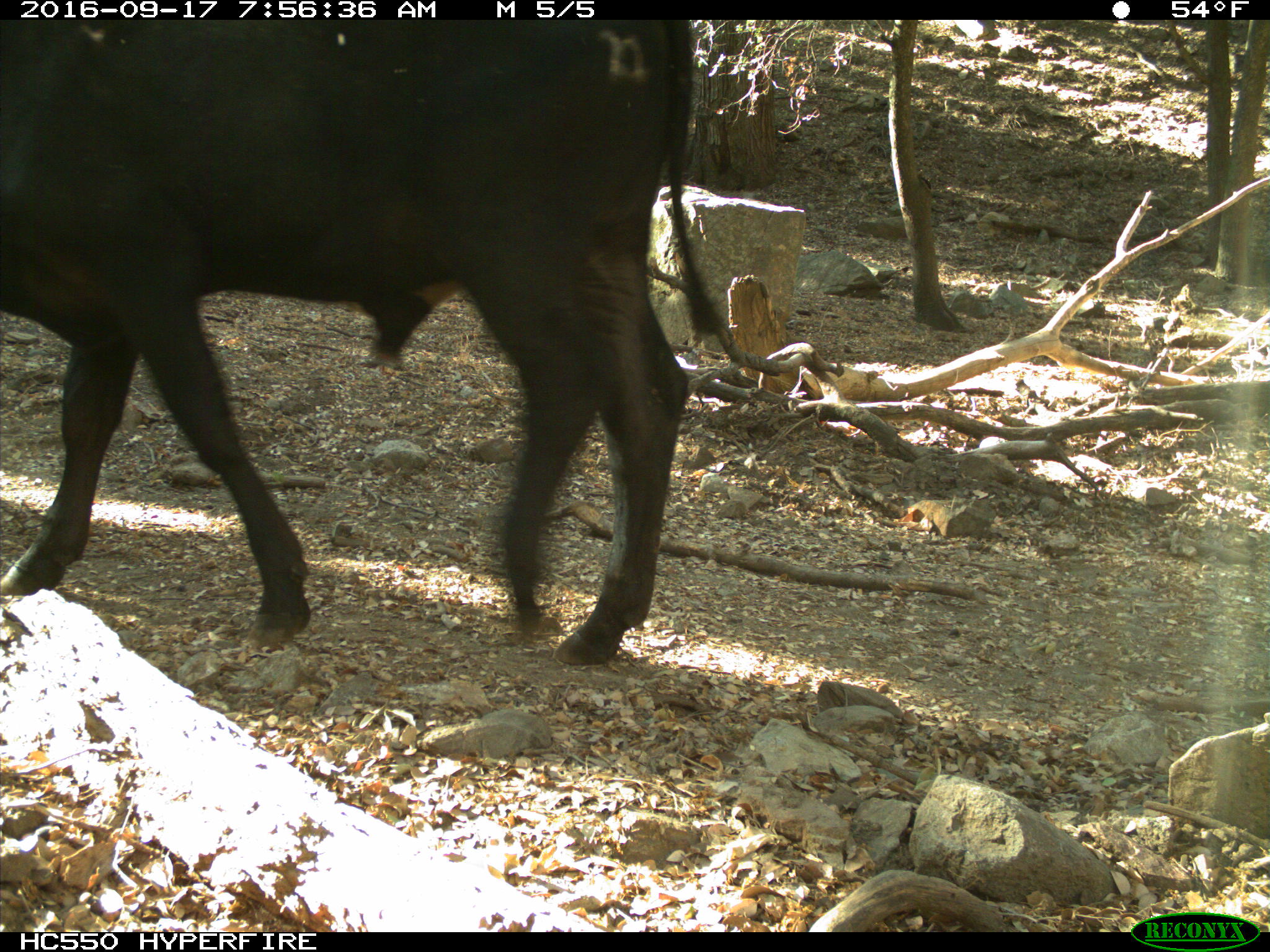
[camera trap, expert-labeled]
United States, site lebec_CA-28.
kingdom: Animalia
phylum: Chordata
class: Mammalia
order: Artiodactyla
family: Bovidae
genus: Bos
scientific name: Bos taurus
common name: domestic cow